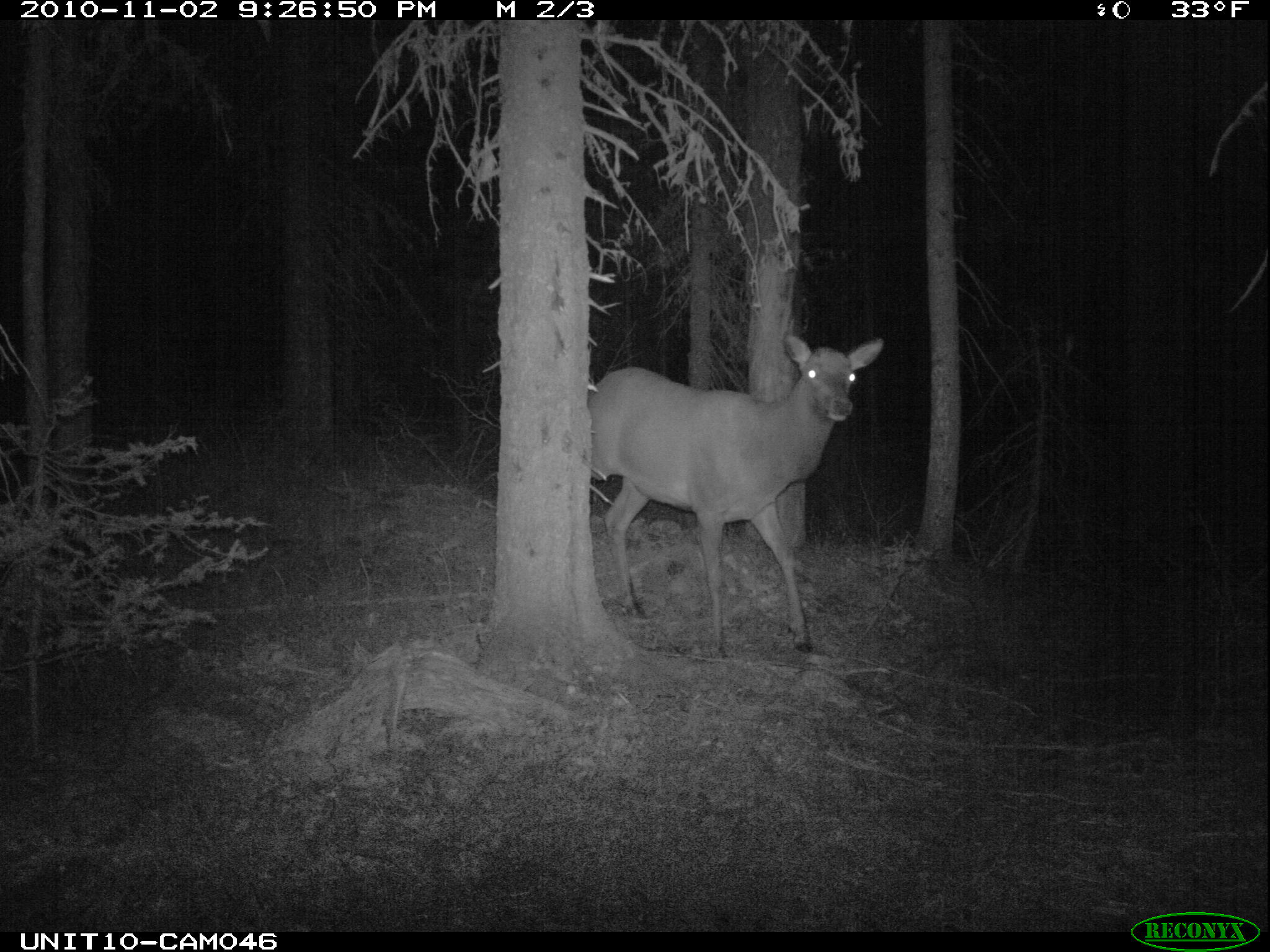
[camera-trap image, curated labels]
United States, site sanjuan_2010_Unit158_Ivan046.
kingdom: Animalia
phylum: Chordata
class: Mammalia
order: Artiodactyla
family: Cervidae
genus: Cervus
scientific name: Cervus elaphus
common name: red deer